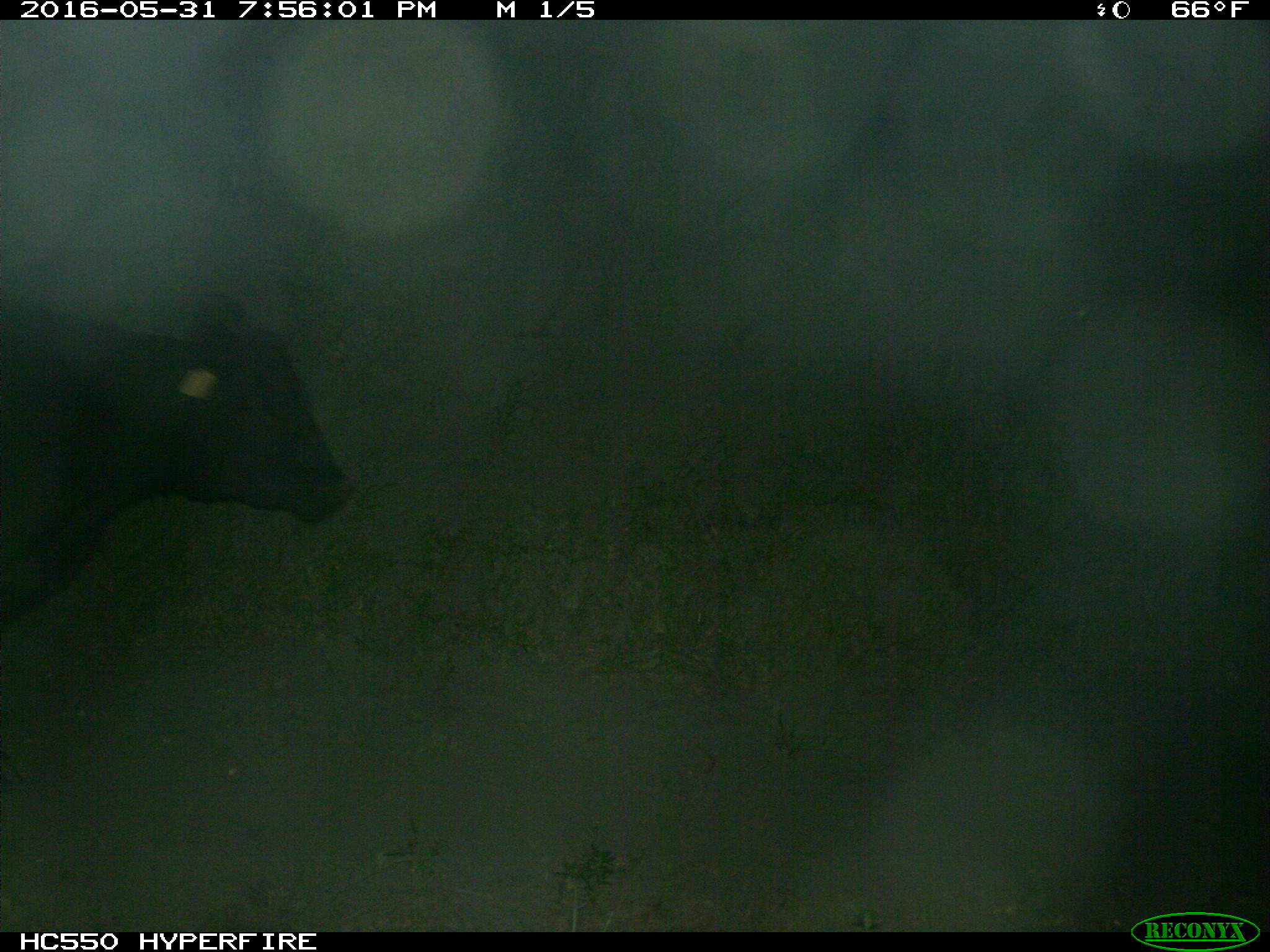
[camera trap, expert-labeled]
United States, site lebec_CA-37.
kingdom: Animalia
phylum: Chordata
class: Mammalia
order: Artiodactyla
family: Bovidae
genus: Bos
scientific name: Bos taurus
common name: domestic cow